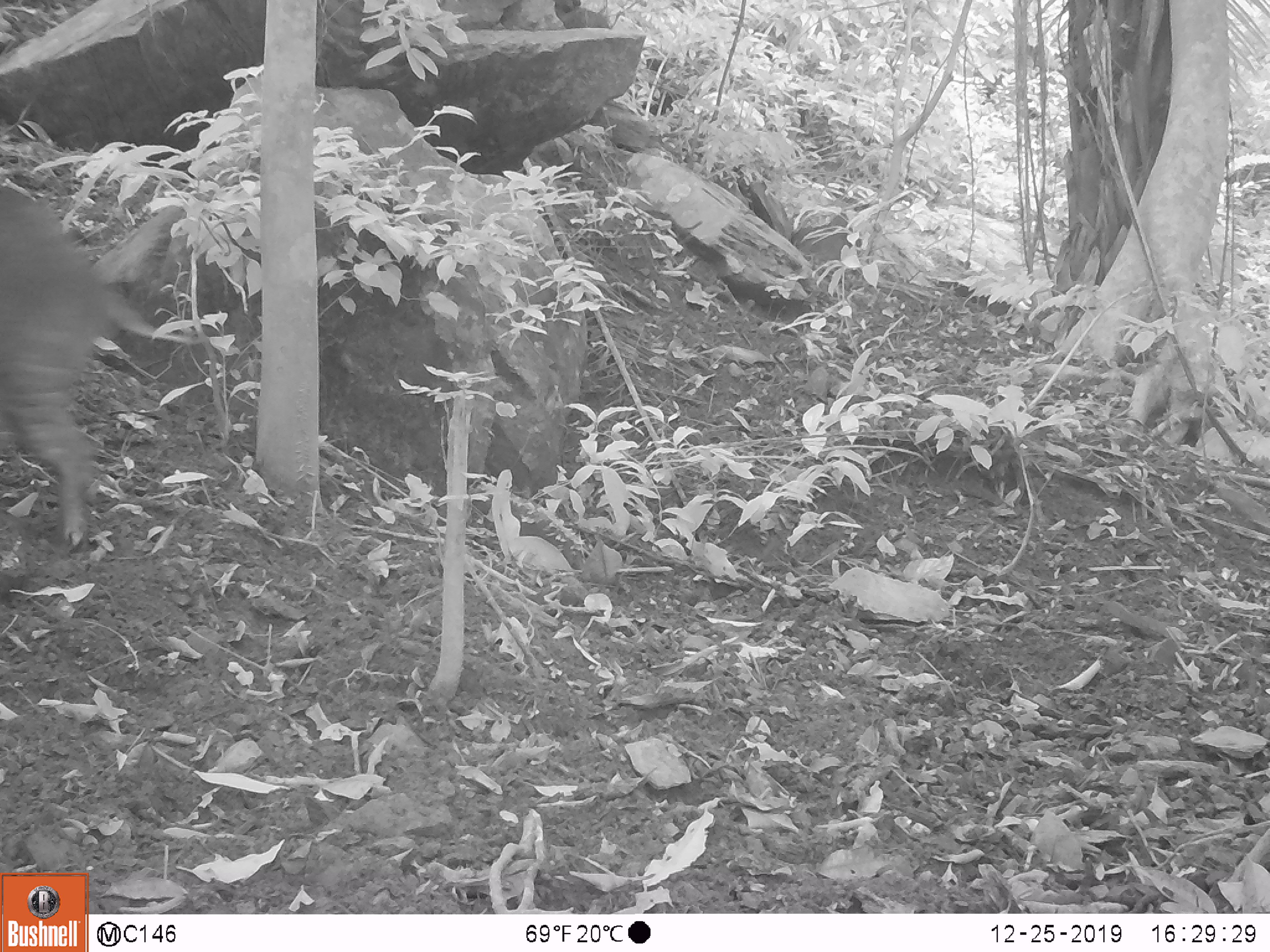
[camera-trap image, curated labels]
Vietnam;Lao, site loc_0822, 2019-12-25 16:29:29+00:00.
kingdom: Animalia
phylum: Chordata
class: Mammalia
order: Artiodactyla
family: Suidae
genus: Sus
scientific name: Sus scrofa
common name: eurasian wild pig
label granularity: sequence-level